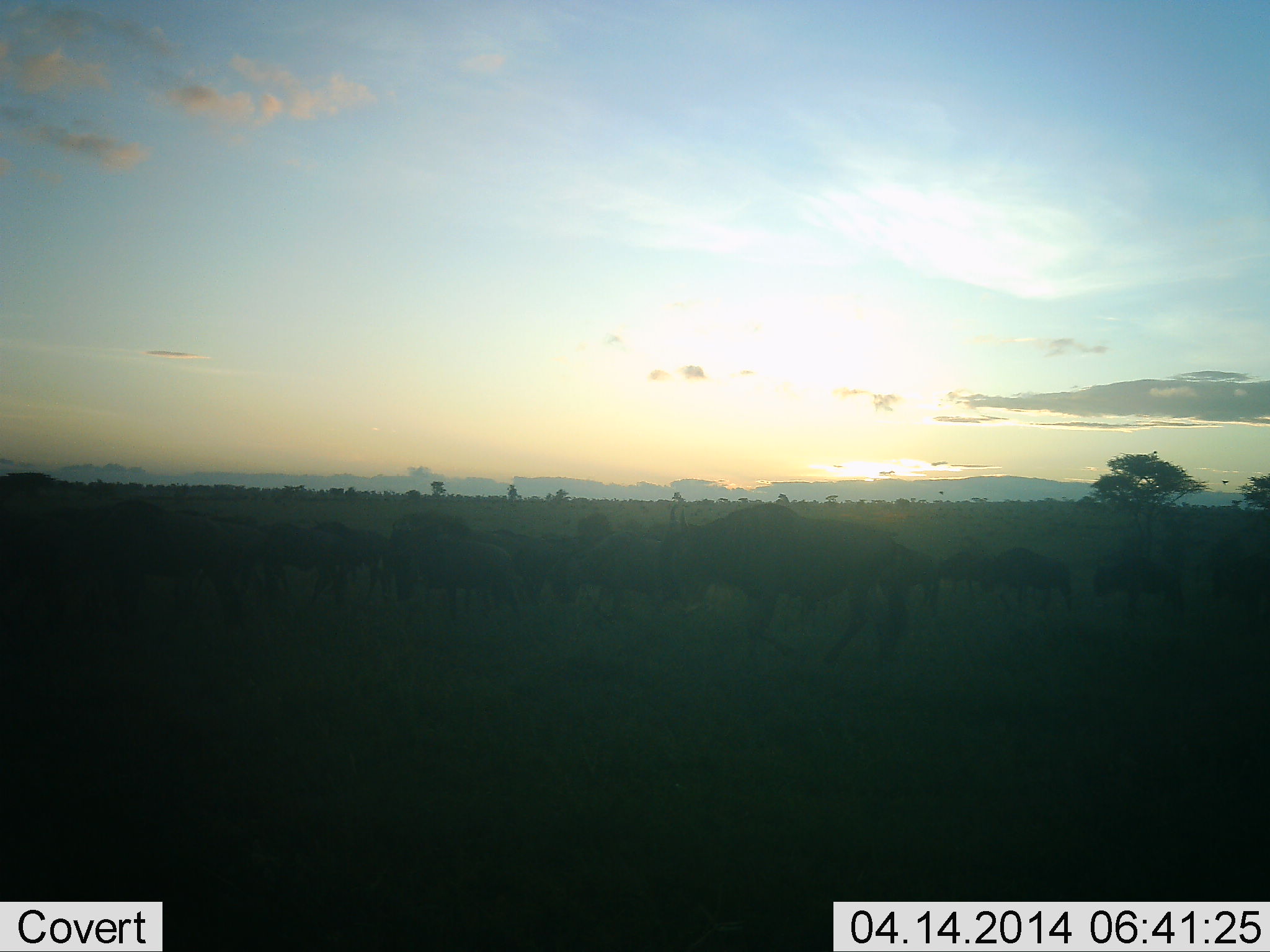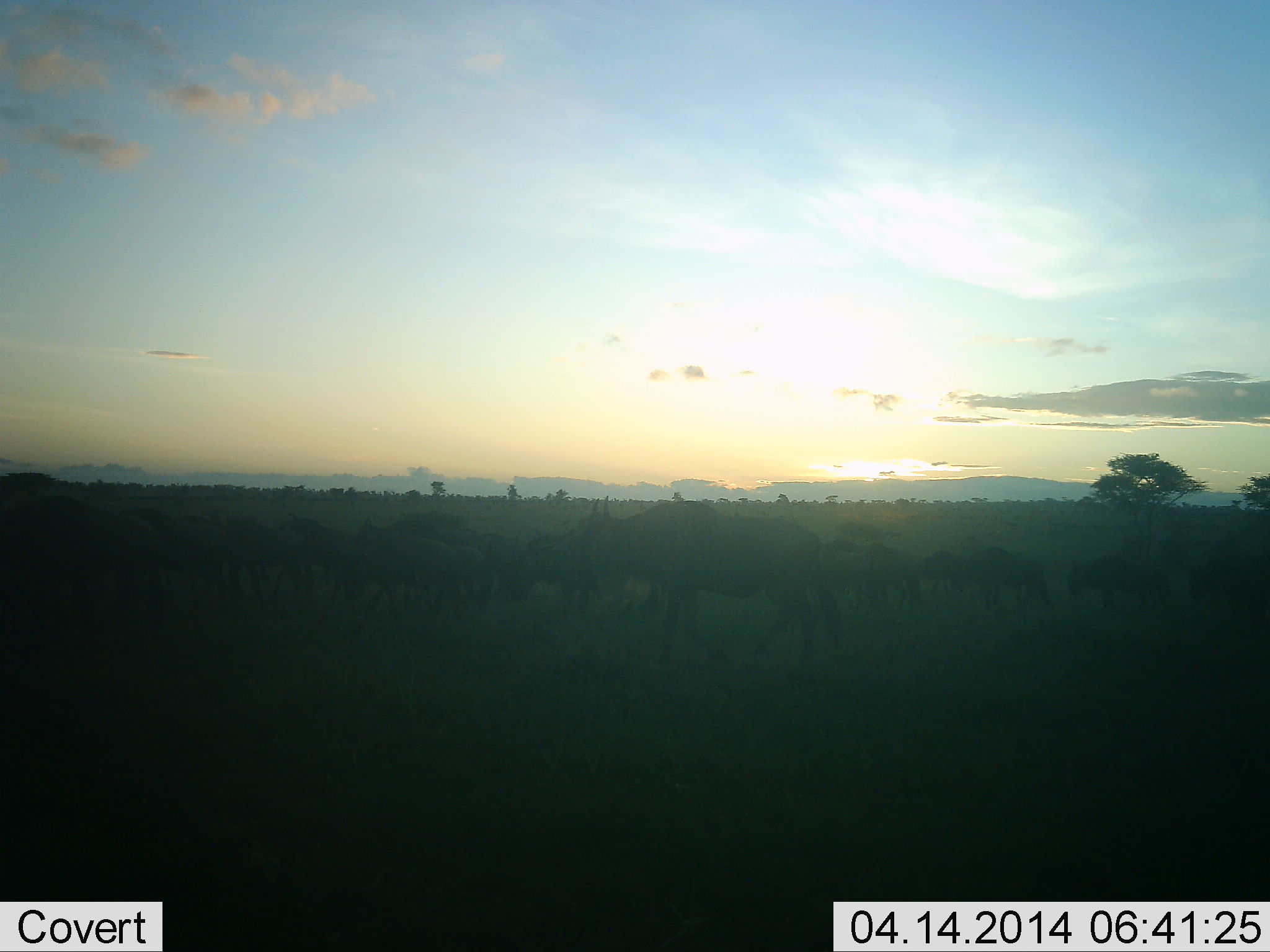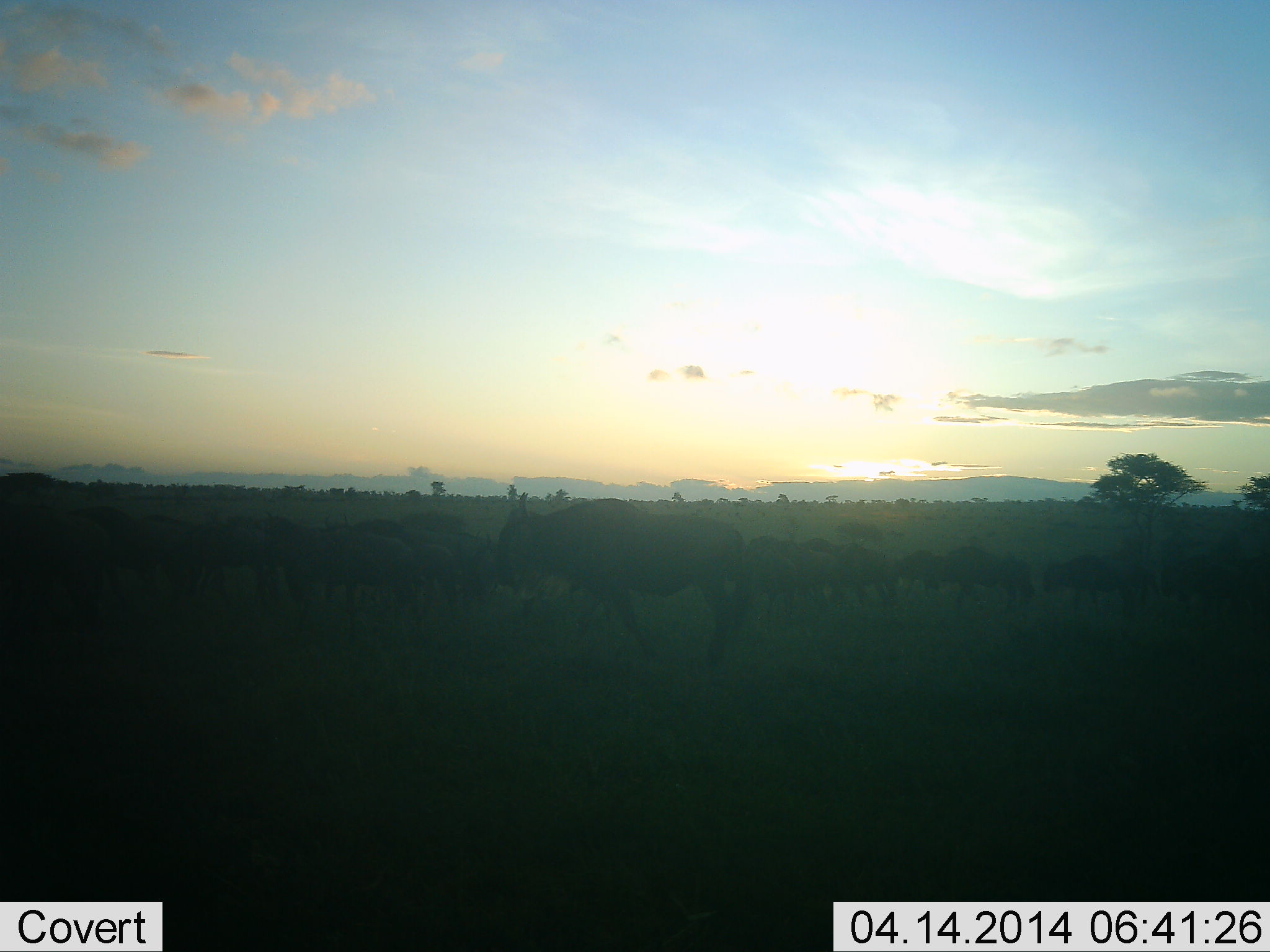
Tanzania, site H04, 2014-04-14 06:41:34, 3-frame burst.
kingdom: Animalia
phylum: Chordata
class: Mammalia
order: Artiodactyla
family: Bovidae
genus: Connochaetes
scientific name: Connochaetes taurinus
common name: blue wildebeest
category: wildebeest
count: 11-50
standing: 20%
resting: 10%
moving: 100%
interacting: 10%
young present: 0%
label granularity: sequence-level